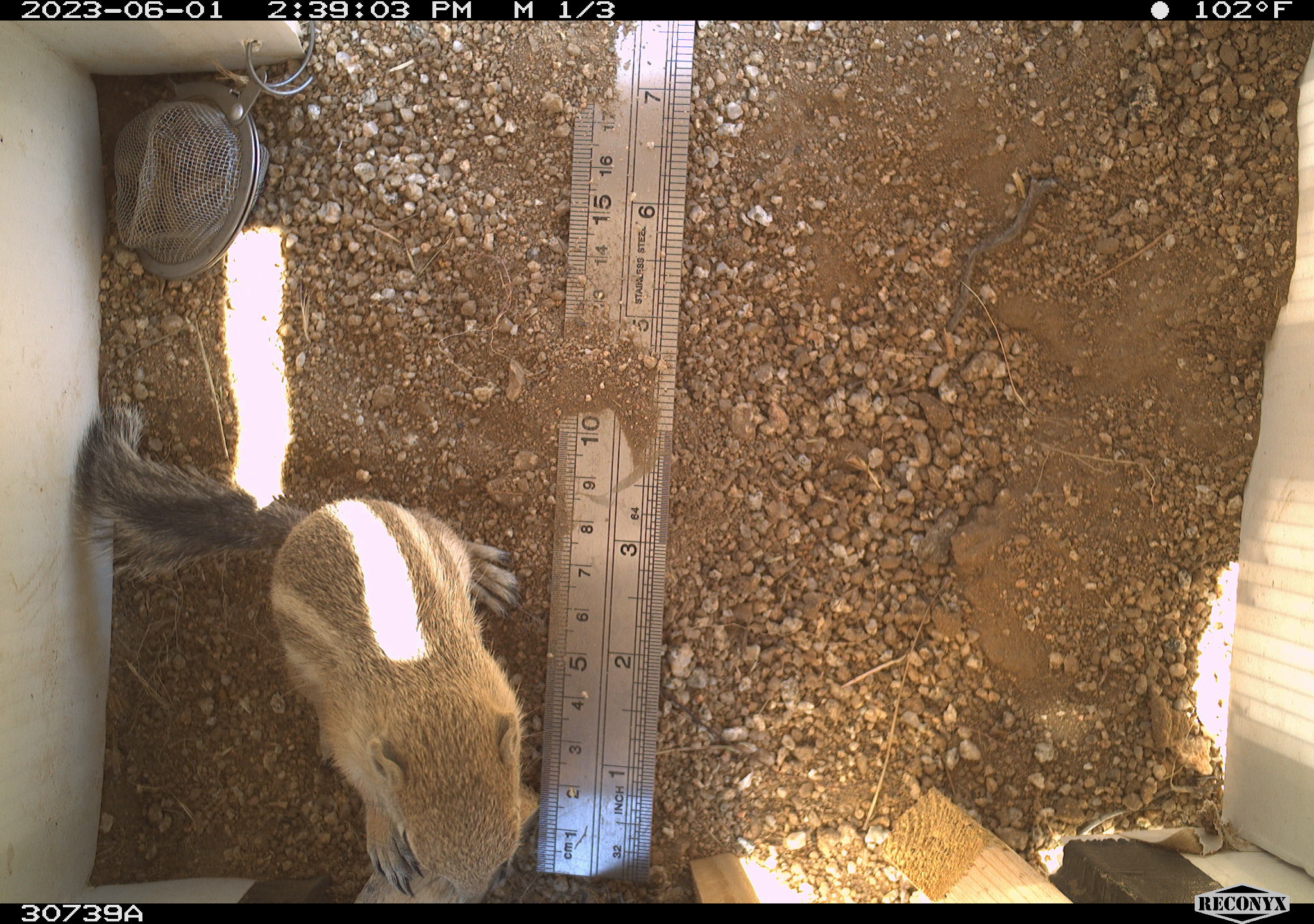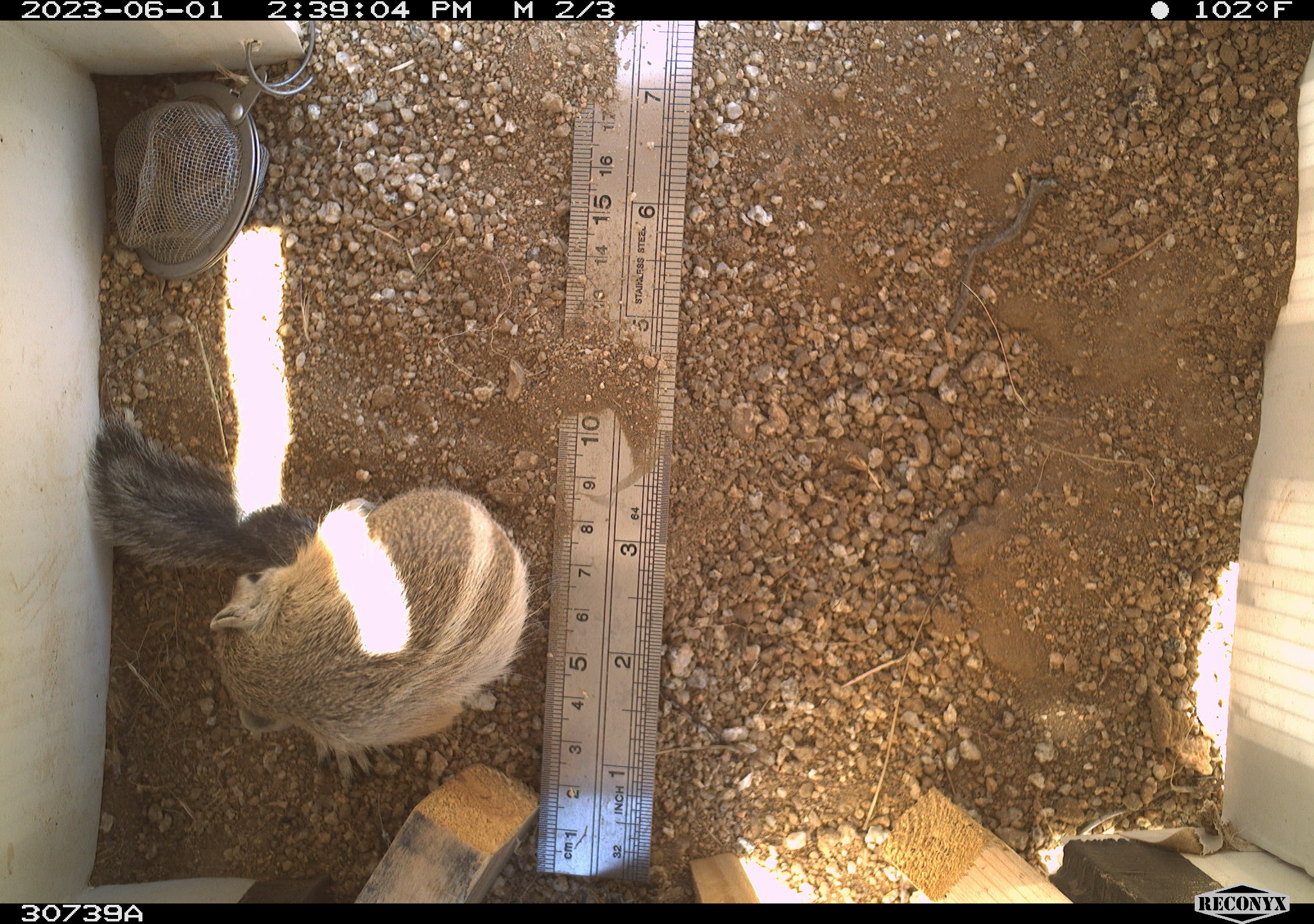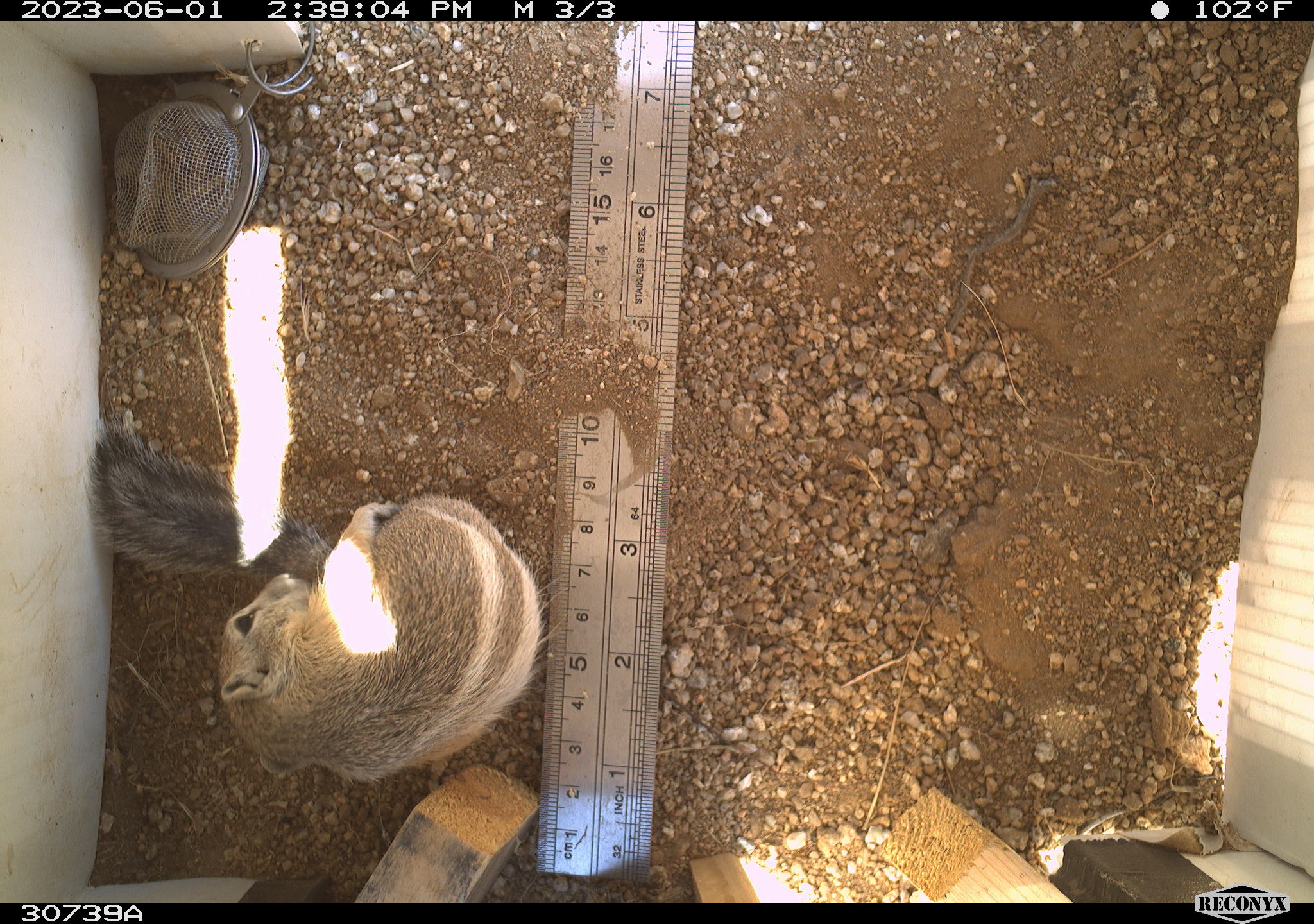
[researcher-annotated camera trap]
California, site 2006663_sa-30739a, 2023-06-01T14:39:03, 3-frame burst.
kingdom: Animalia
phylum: Chordata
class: Mammalia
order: Rodentia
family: Sciuridae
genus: Ammospermophilus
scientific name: Ammospermophilus leucurus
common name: white-tailed antelope squirrel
White-tailed antelope squirrel (Ammospermophilus leucurus).